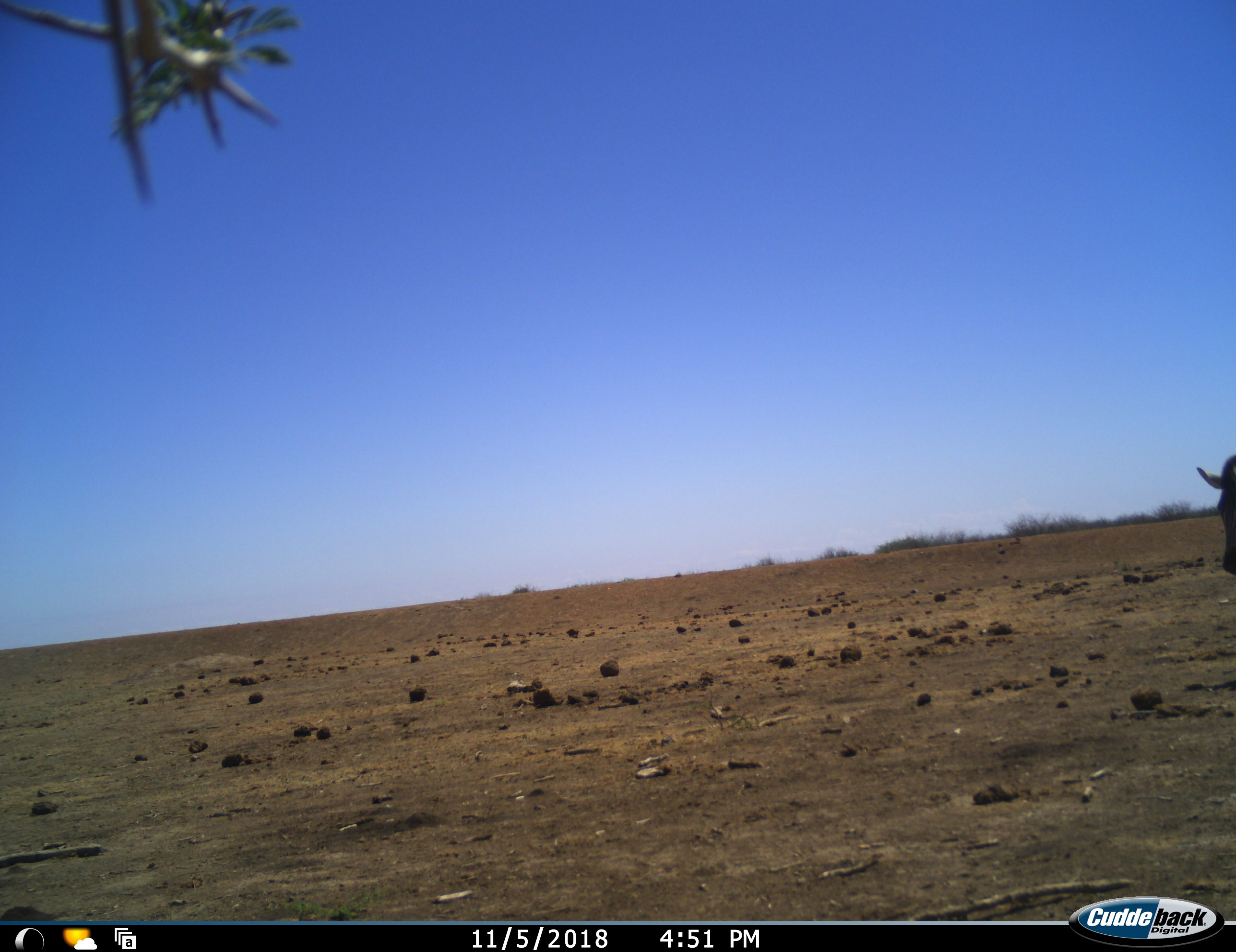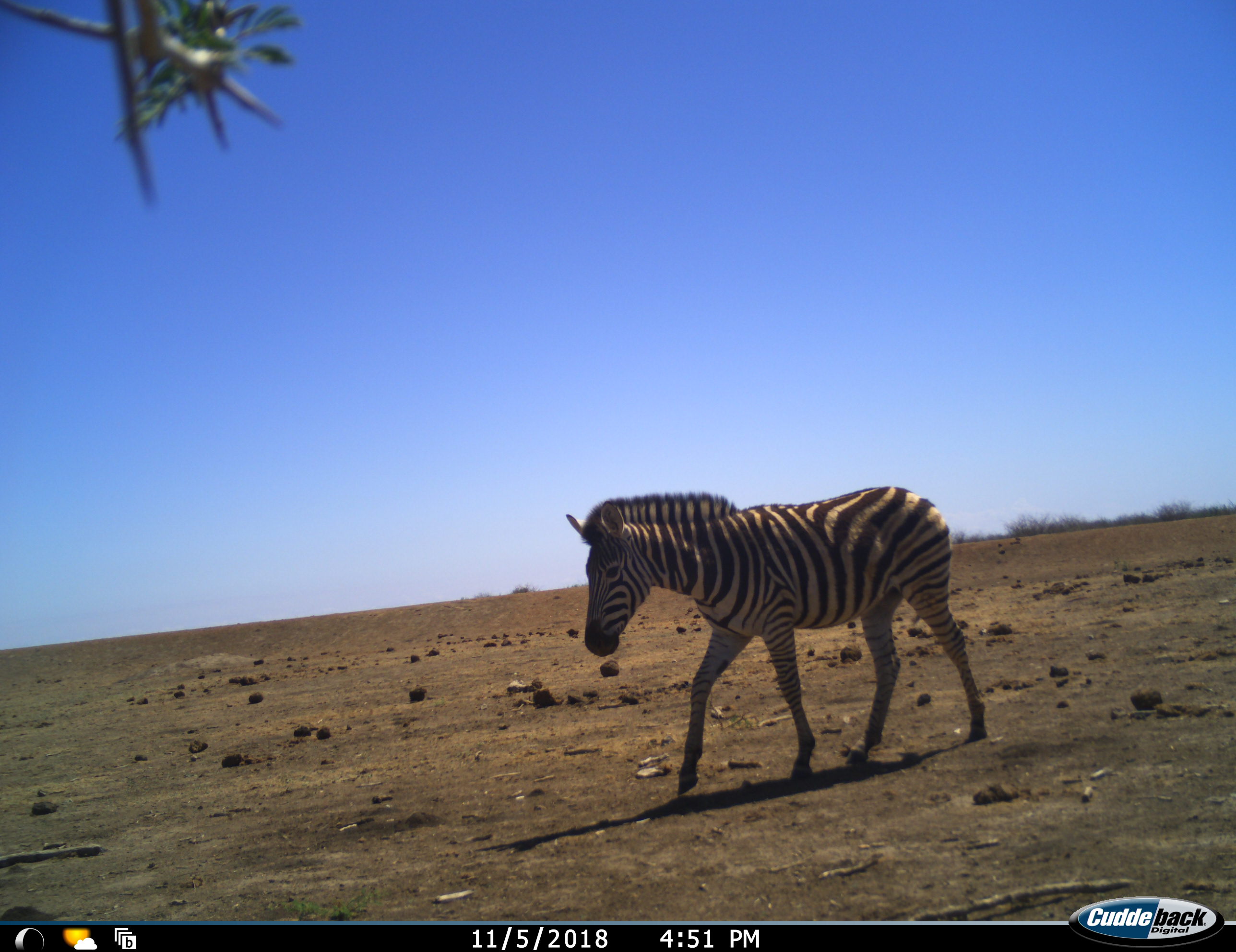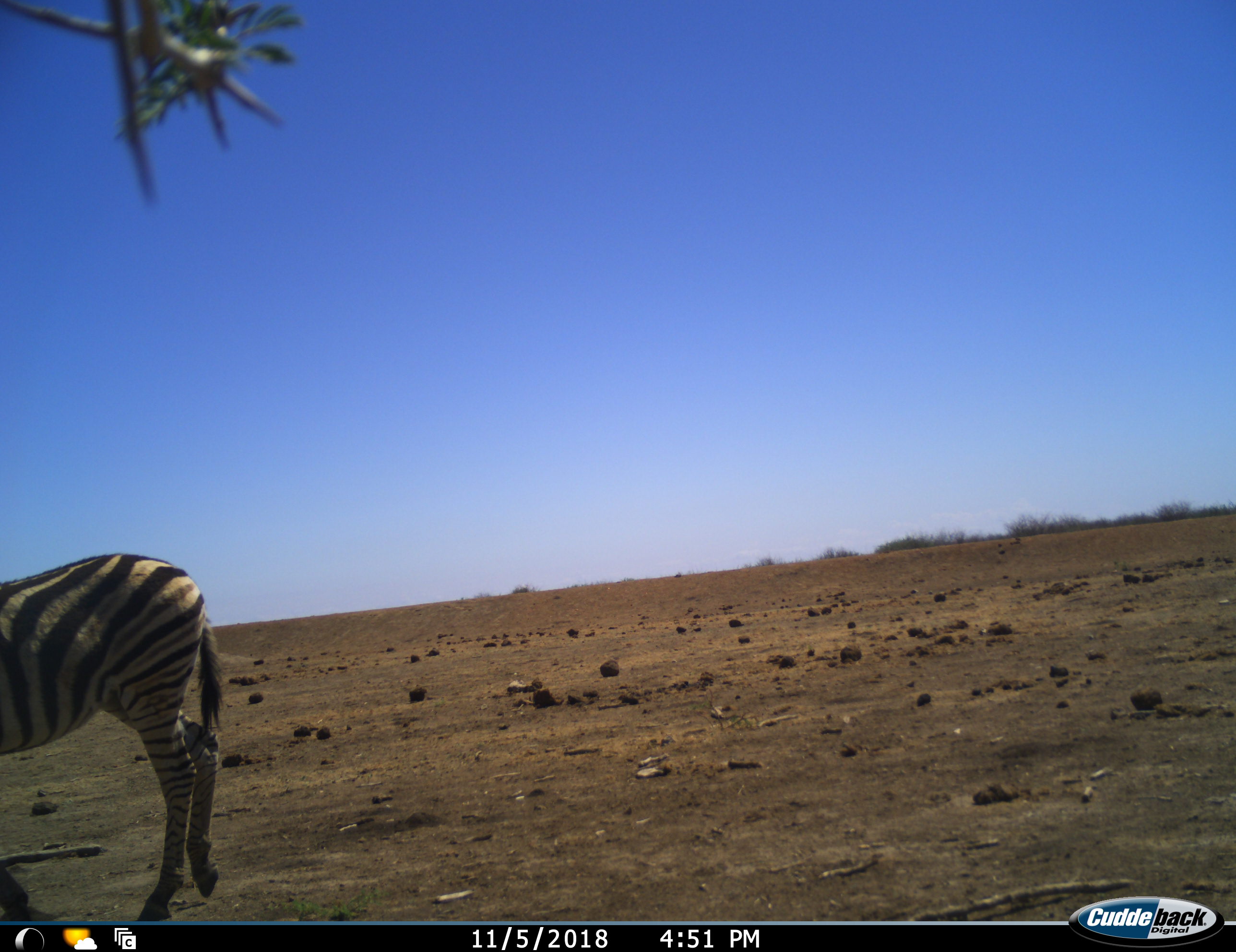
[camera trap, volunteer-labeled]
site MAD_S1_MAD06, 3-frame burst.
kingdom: Animalia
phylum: Chordata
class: Mammalia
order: Perissodactyla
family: Equidae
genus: Equus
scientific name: Equus quagga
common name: plains zebra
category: zebraplains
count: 1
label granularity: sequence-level